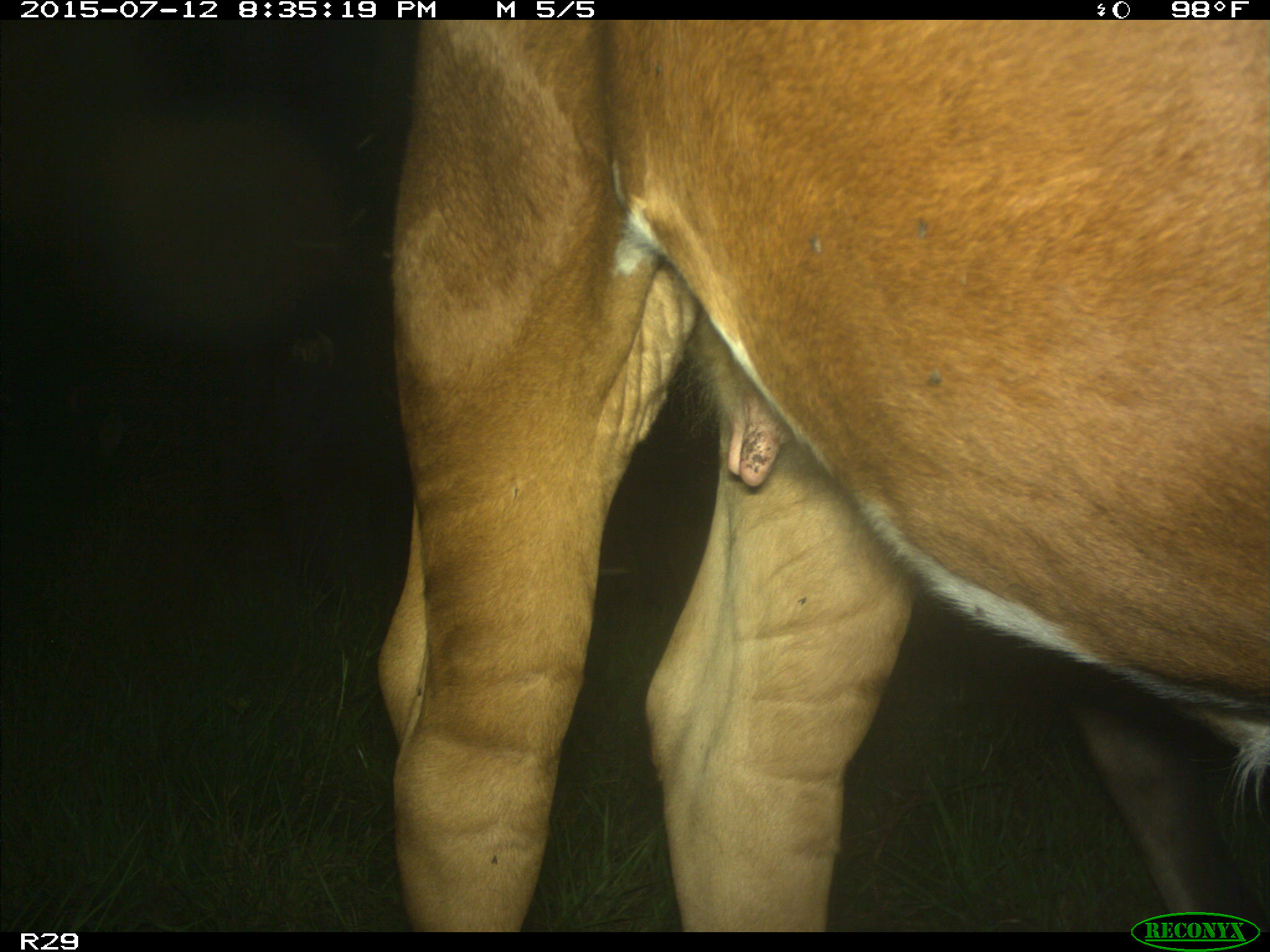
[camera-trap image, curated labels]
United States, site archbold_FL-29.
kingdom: Animalia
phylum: Chordata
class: Mammalia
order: Artiodactyla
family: Bovidae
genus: Bos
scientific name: Bos taurus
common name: domestic cow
Bos taurus (domestic cow).